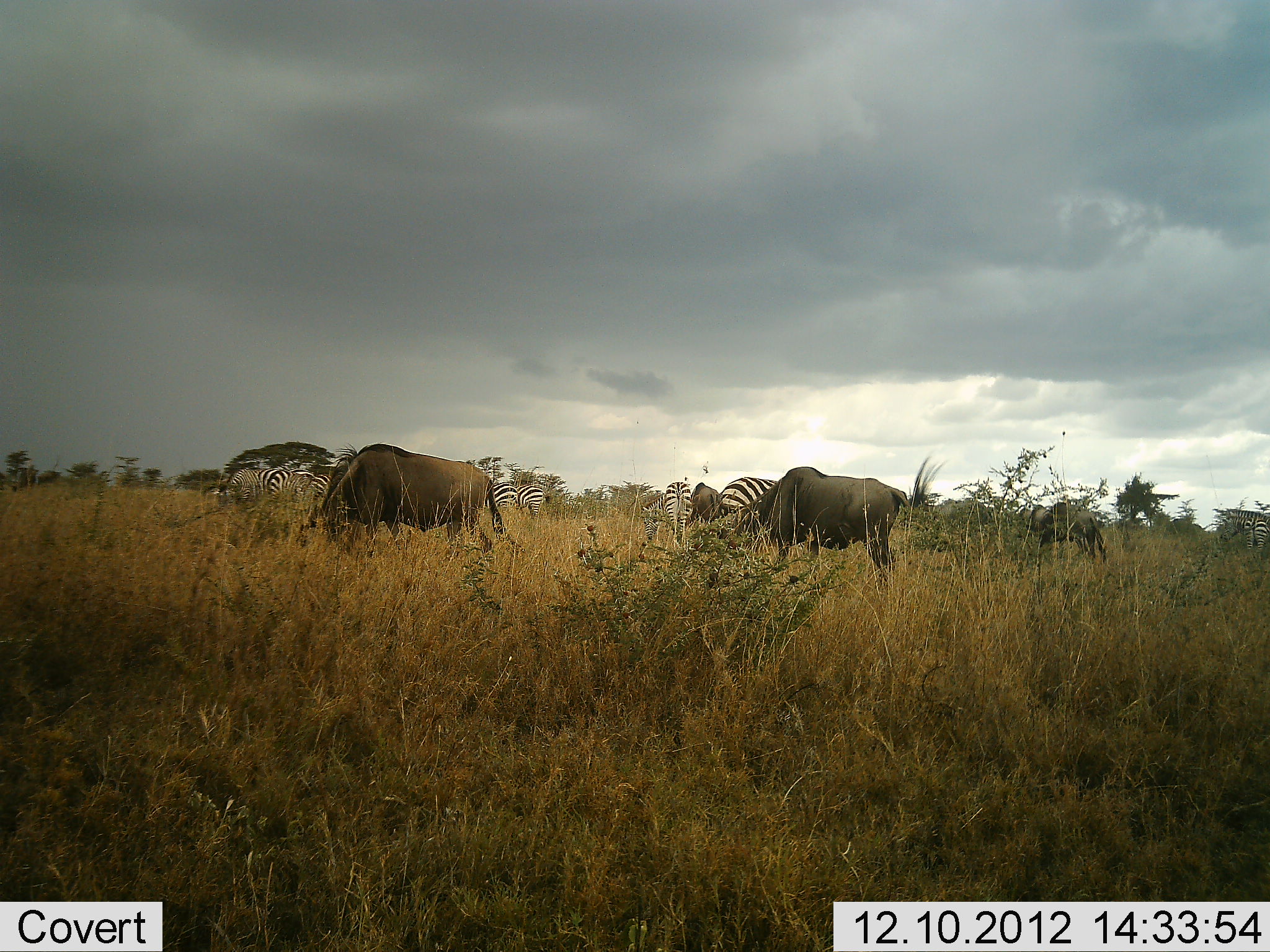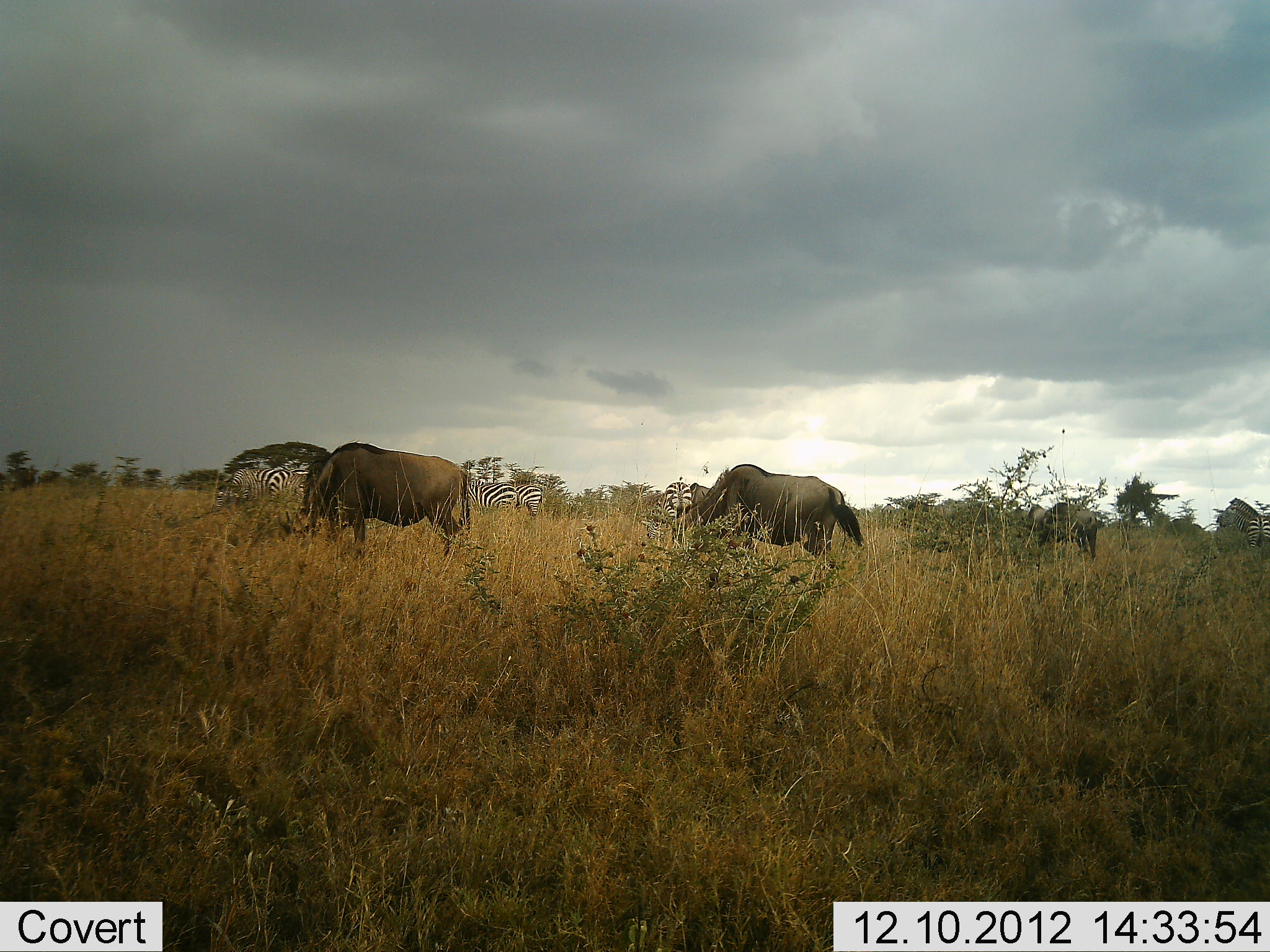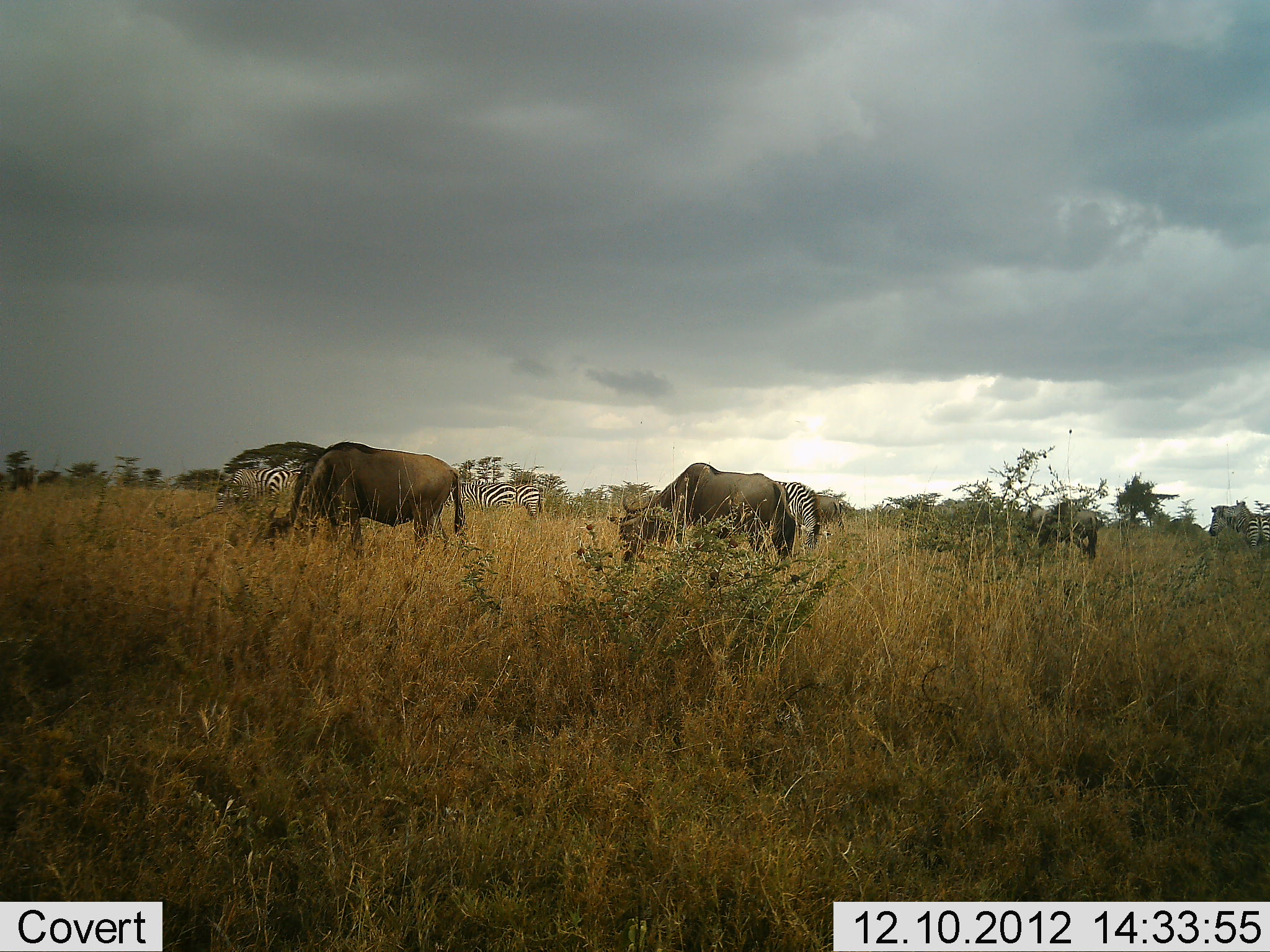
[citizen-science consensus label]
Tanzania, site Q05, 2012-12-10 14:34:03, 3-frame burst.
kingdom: Animalia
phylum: Chordata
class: Mammalia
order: Artiodactyla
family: Bovidae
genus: Connochaetes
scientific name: Connochaetes taurinus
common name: blue wildebeest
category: wildebeest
Wildebeest (blue wildebeest) (Connochaetes taurinus), count 3. Behavior (volunteer vote fractions): standing 27%, resting 0%, moving 27%, interacting 0%. Young present (vote fraction): 0%. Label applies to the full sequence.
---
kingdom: Animalia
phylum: Chordata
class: Mammalia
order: Perissodactyla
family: Equidae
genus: Equus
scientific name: Equus quagga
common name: plains zebra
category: zebra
Zebra (plains zebra) (Equus quagga), count 7. Behavior (volunteer vote fractions): standing 60%, resting 10%, moving 10%, interacting 0%. Young present (vote fraction): 0%. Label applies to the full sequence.